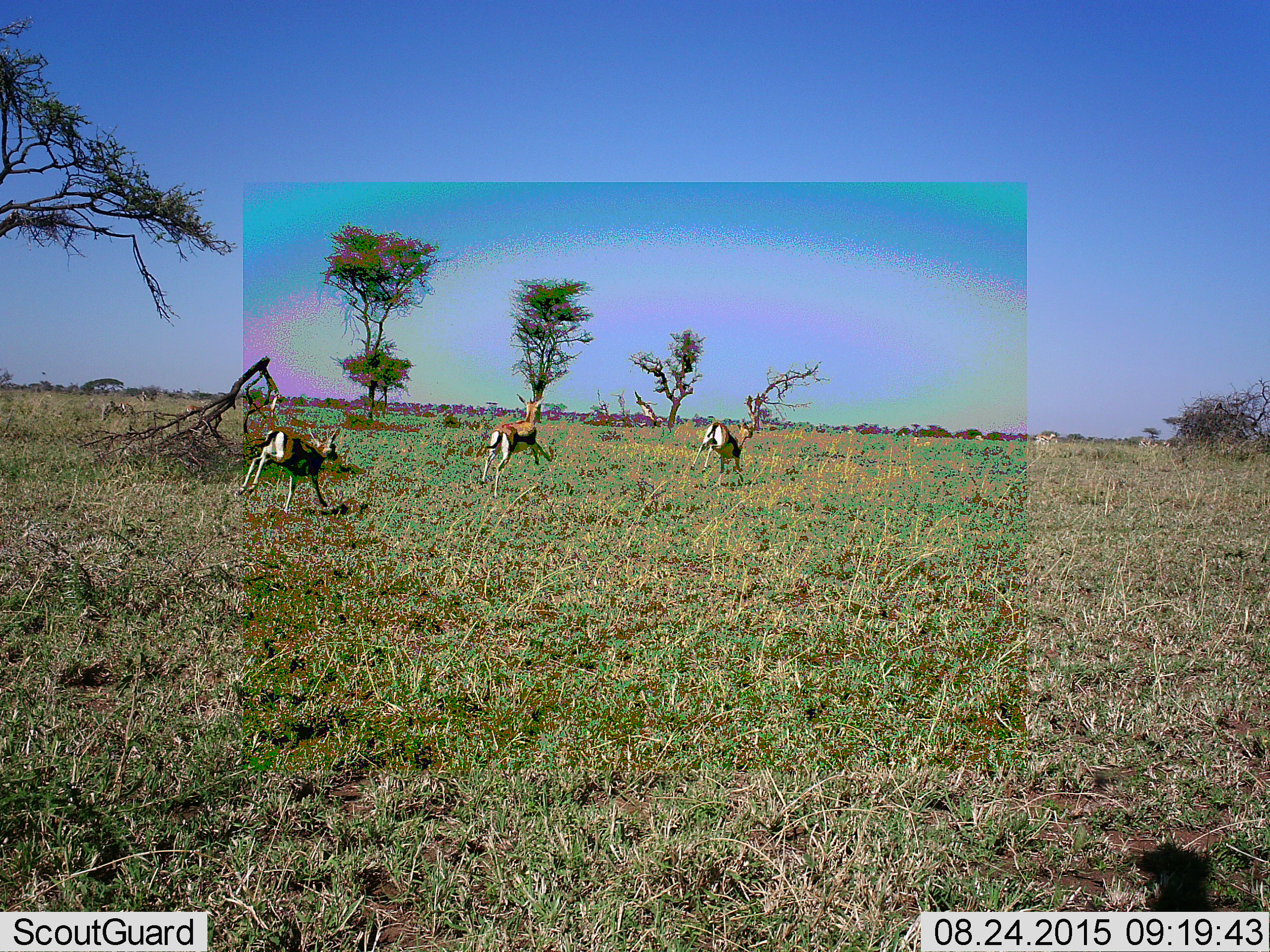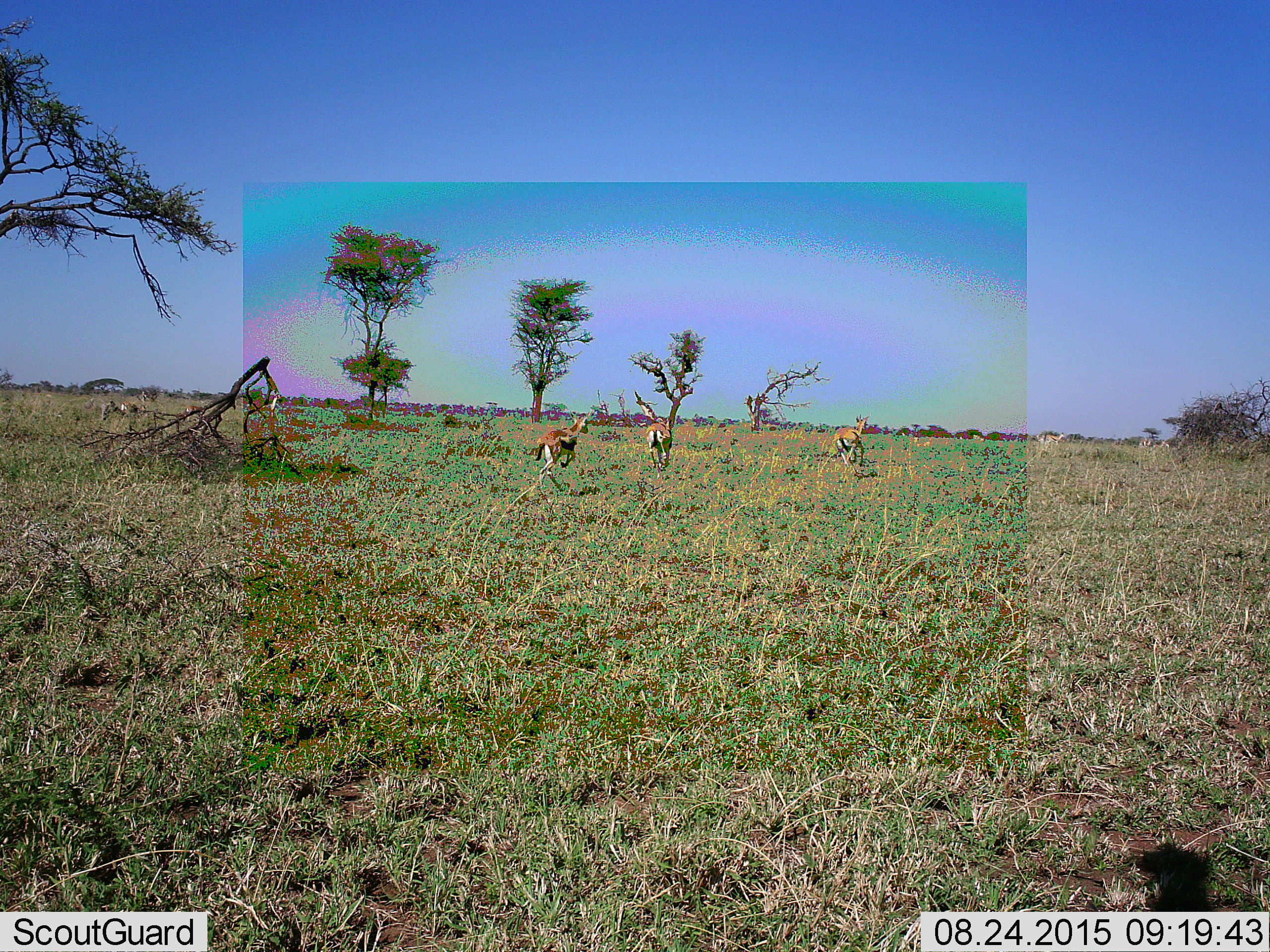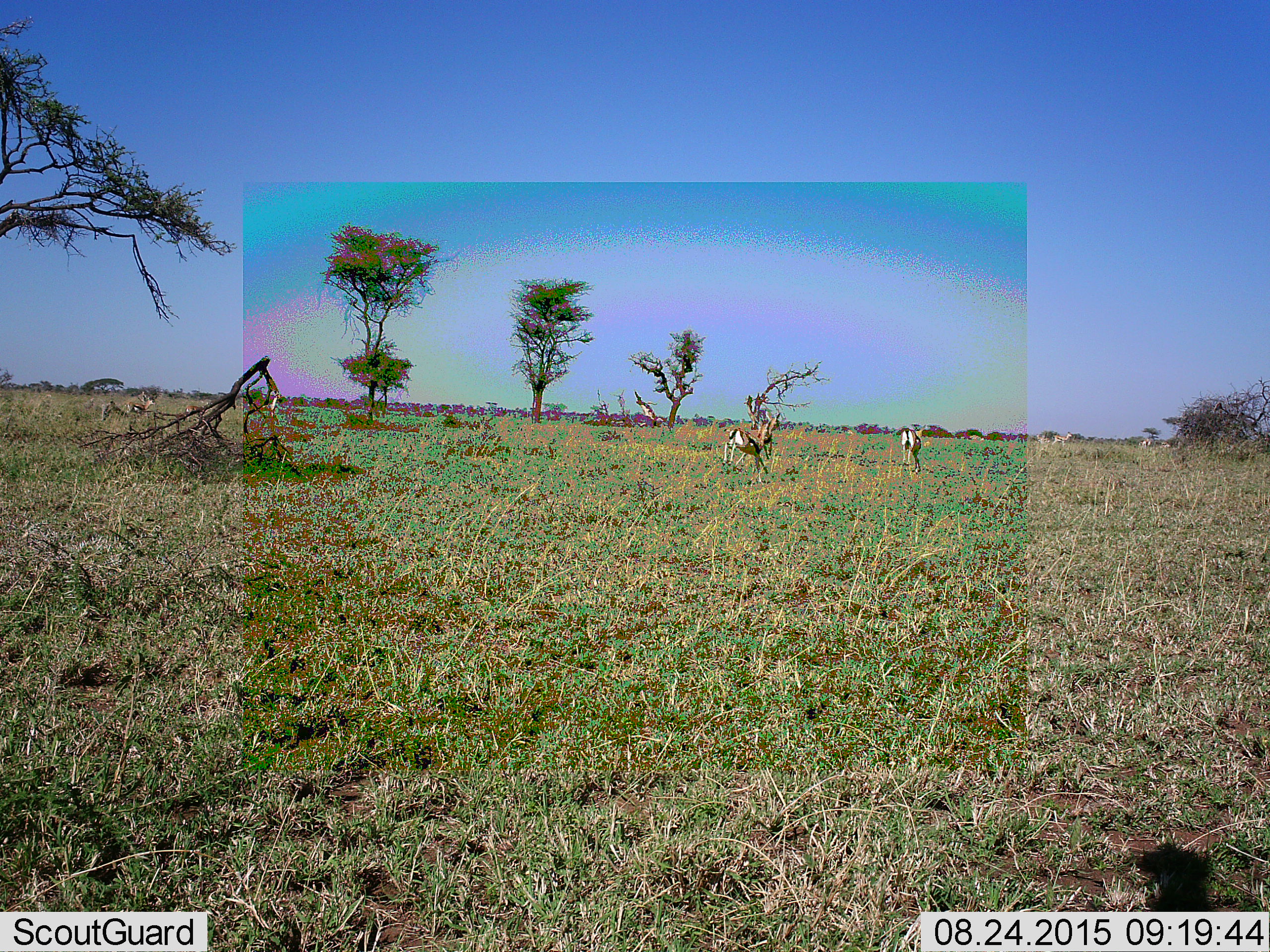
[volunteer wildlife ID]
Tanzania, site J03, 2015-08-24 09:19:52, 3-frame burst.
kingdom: Animalia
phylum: Chordata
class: Mammalia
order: Artiodactyla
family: Bovidae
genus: Eudorcas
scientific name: Eudorcas thomsonii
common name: thomson's gazelle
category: gazellethomsons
Gazellethomsons (thomson's gazelle) (Eudorcas thomsonii), count 11-50. Behavior (volunteer vote fractions): standing 11%, resting 0%, moving 100%, interacting 0%. Young present (vote fraction): 0%. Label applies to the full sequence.